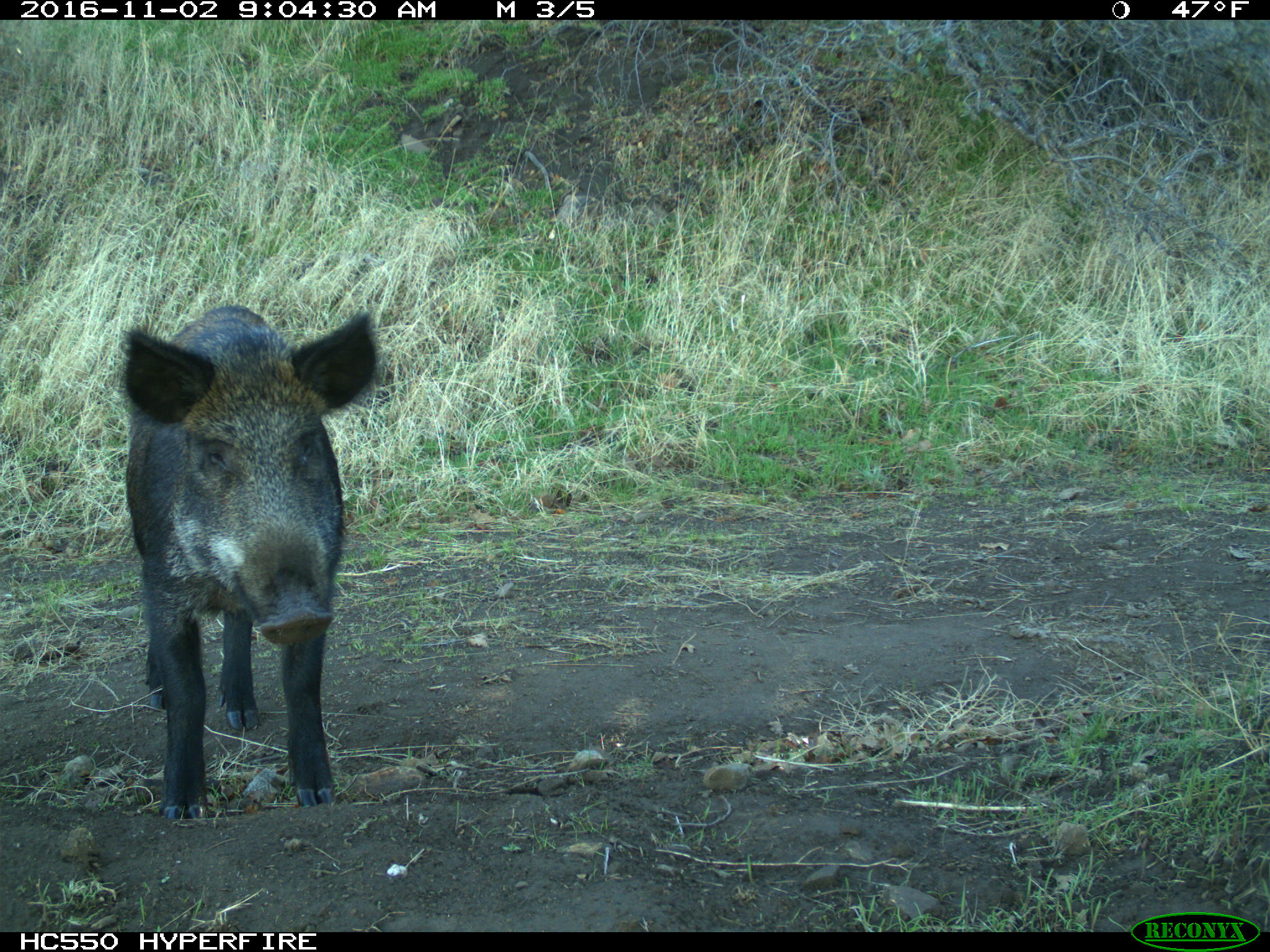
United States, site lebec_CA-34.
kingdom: Animalia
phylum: Chordata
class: Mammalia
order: Artiodactyla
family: Suidae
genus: Sus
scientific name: Sus scrofa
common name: wild boar